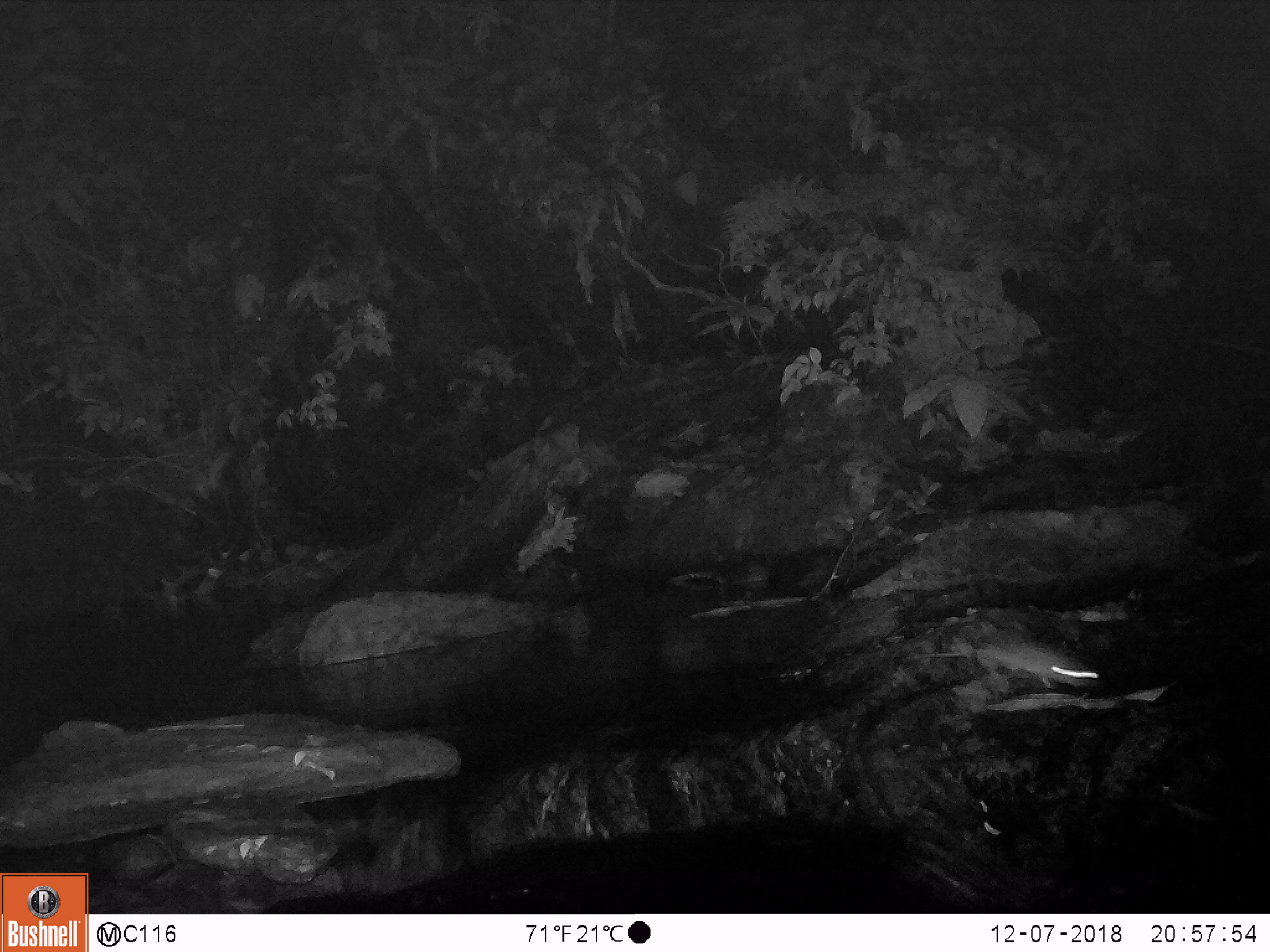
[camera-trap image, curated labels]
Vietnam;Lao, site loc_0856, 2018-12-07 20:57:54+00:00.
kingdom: Animalia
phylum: Chordata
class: Mammalia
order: Rodentia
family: Muridae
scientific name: Muridae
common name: old-world mice and rats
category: unidentified murid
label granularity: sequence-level